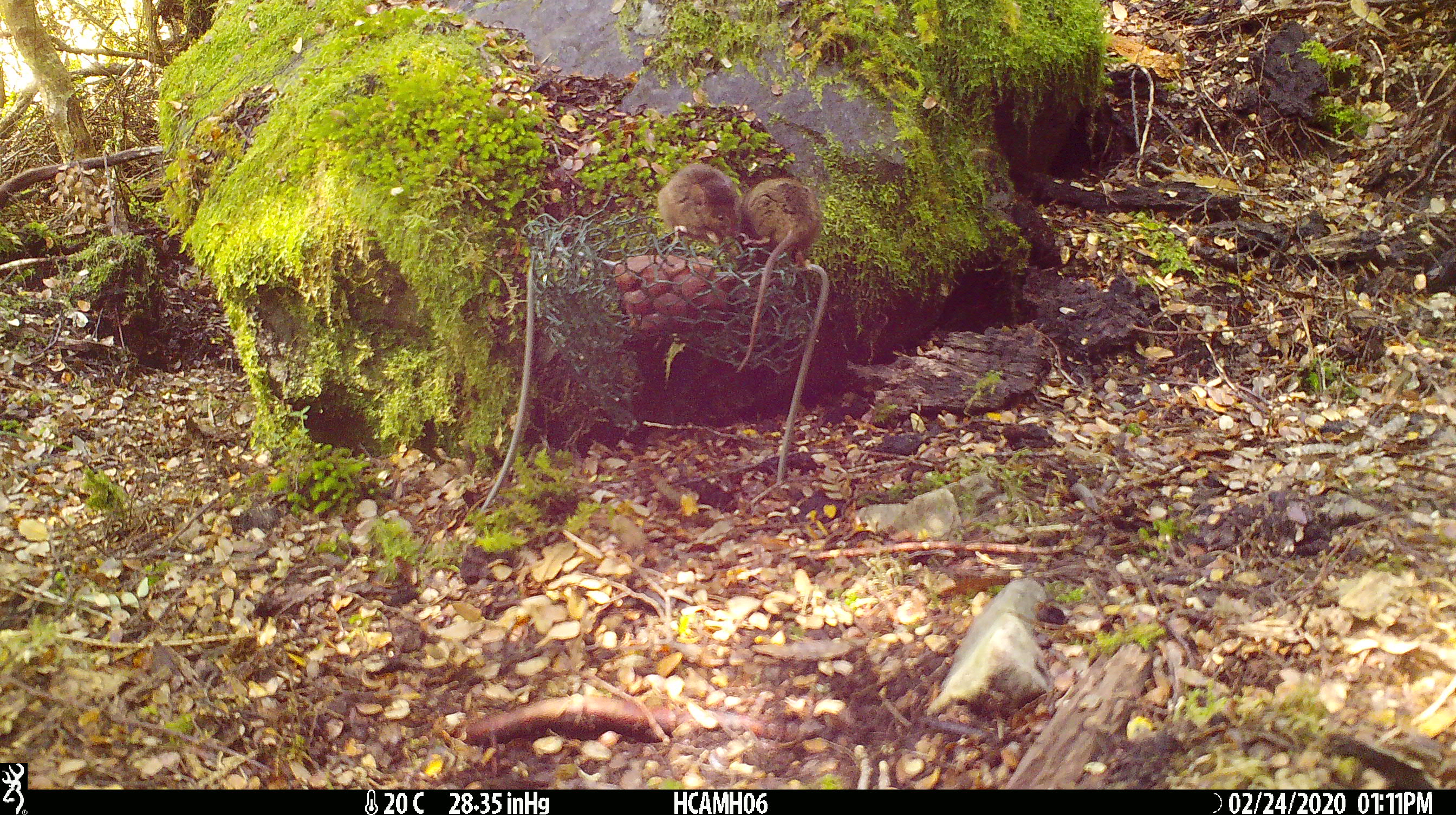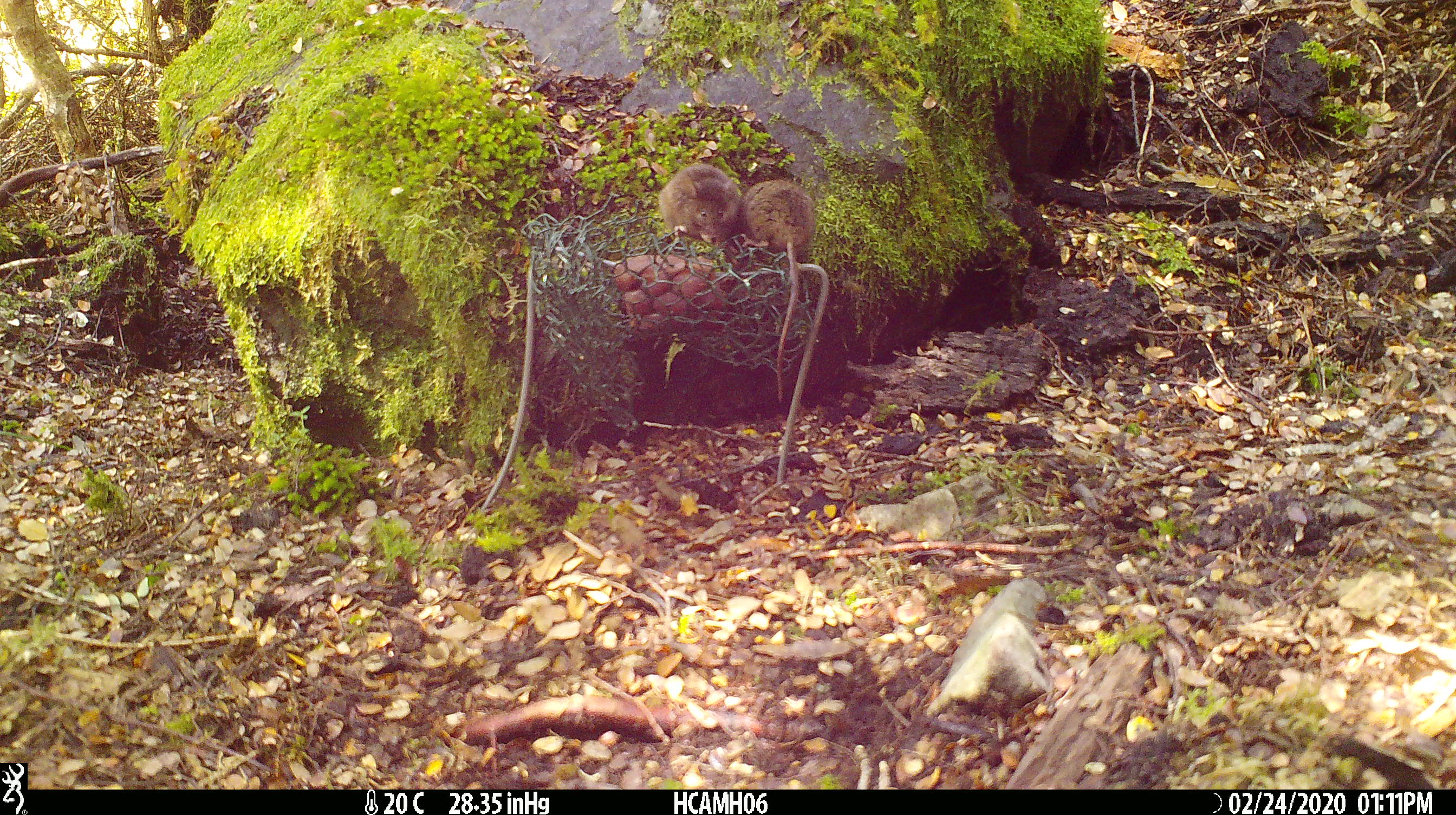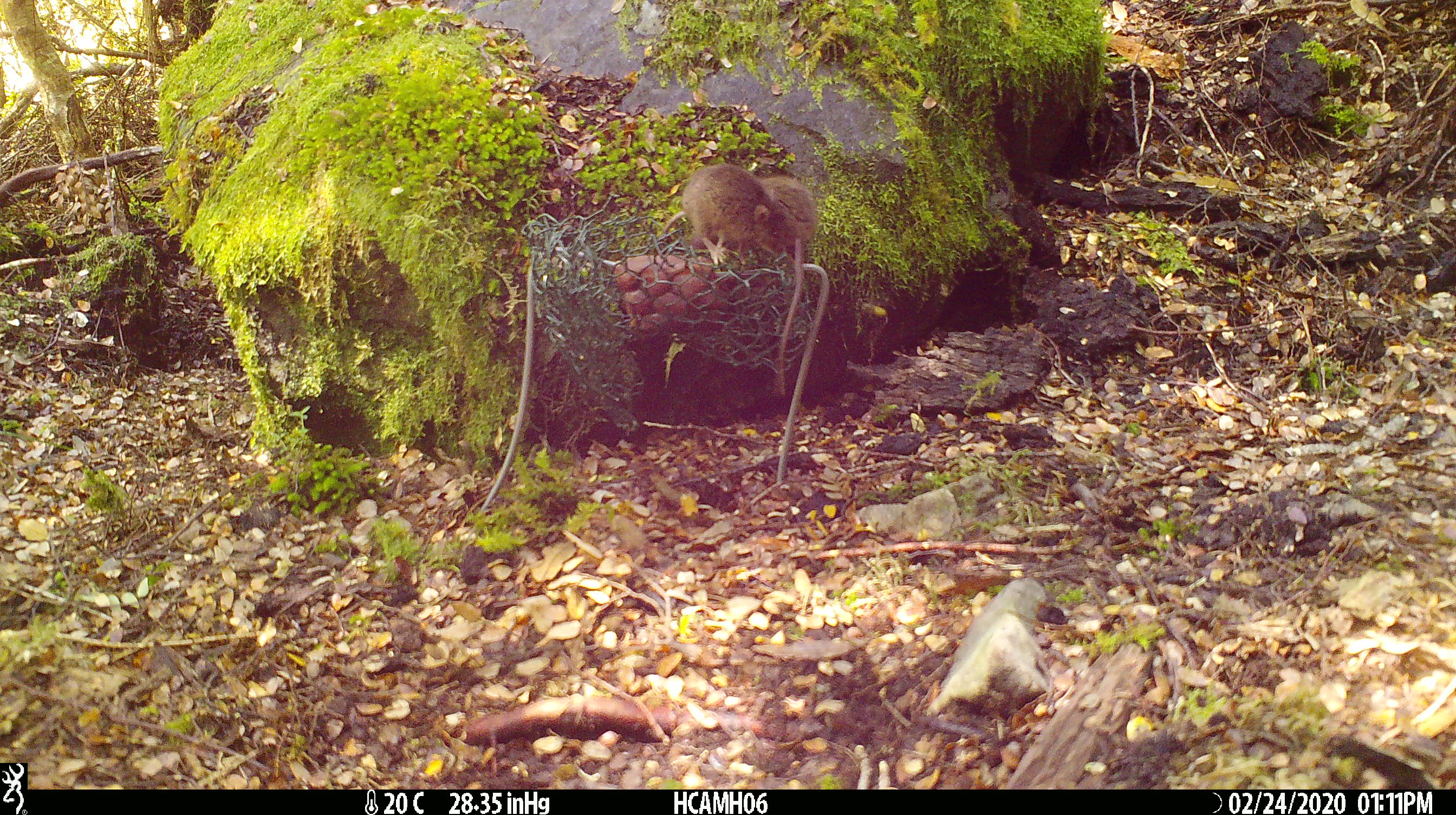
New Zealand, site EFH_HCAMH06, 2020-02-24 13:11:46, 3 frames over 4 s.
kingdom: Animalia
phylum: Chordata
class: Mammalia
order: Rodentia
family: Muridae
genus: Mus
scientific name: Mus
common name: mouse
Mouse (Mus).